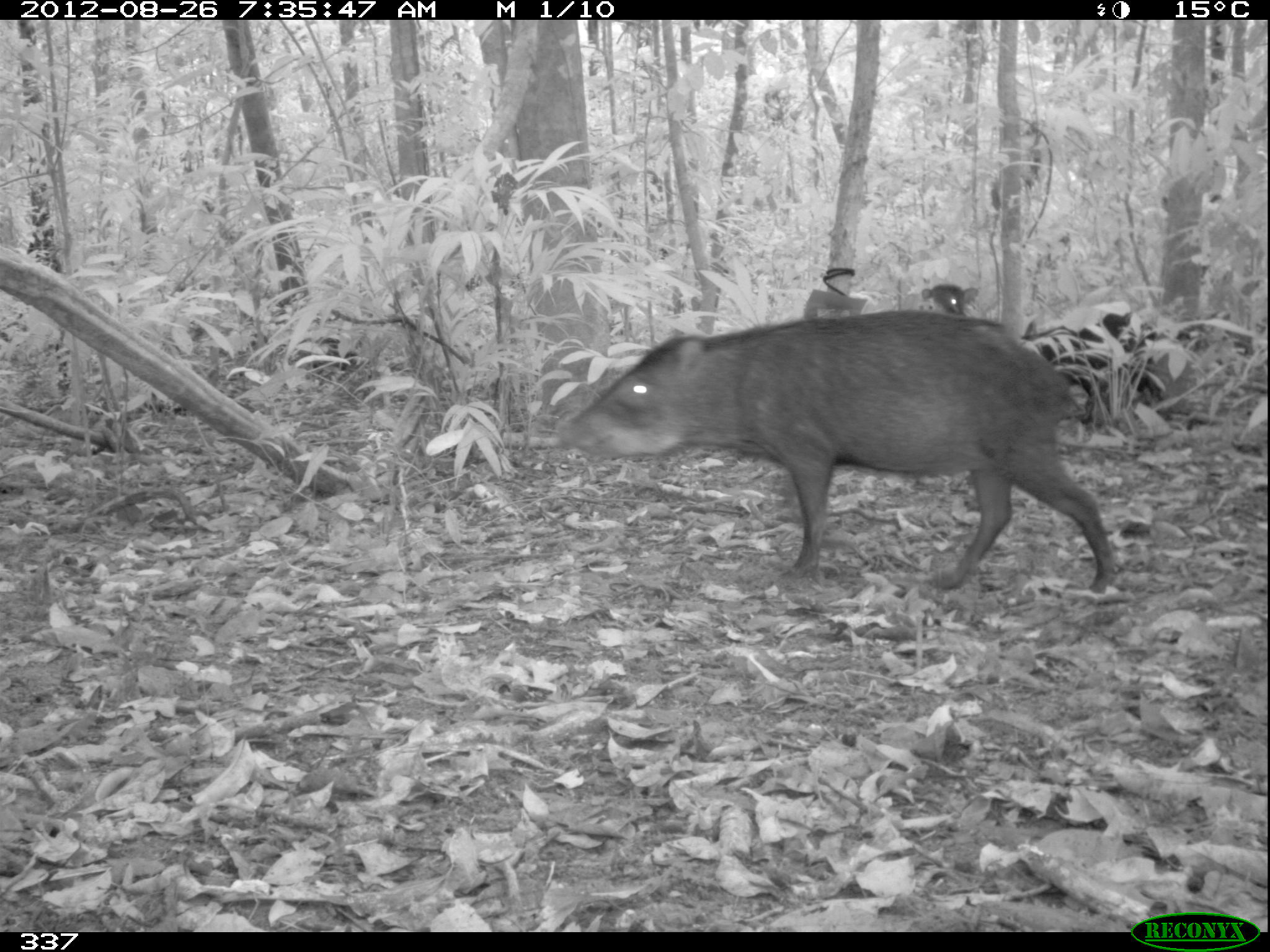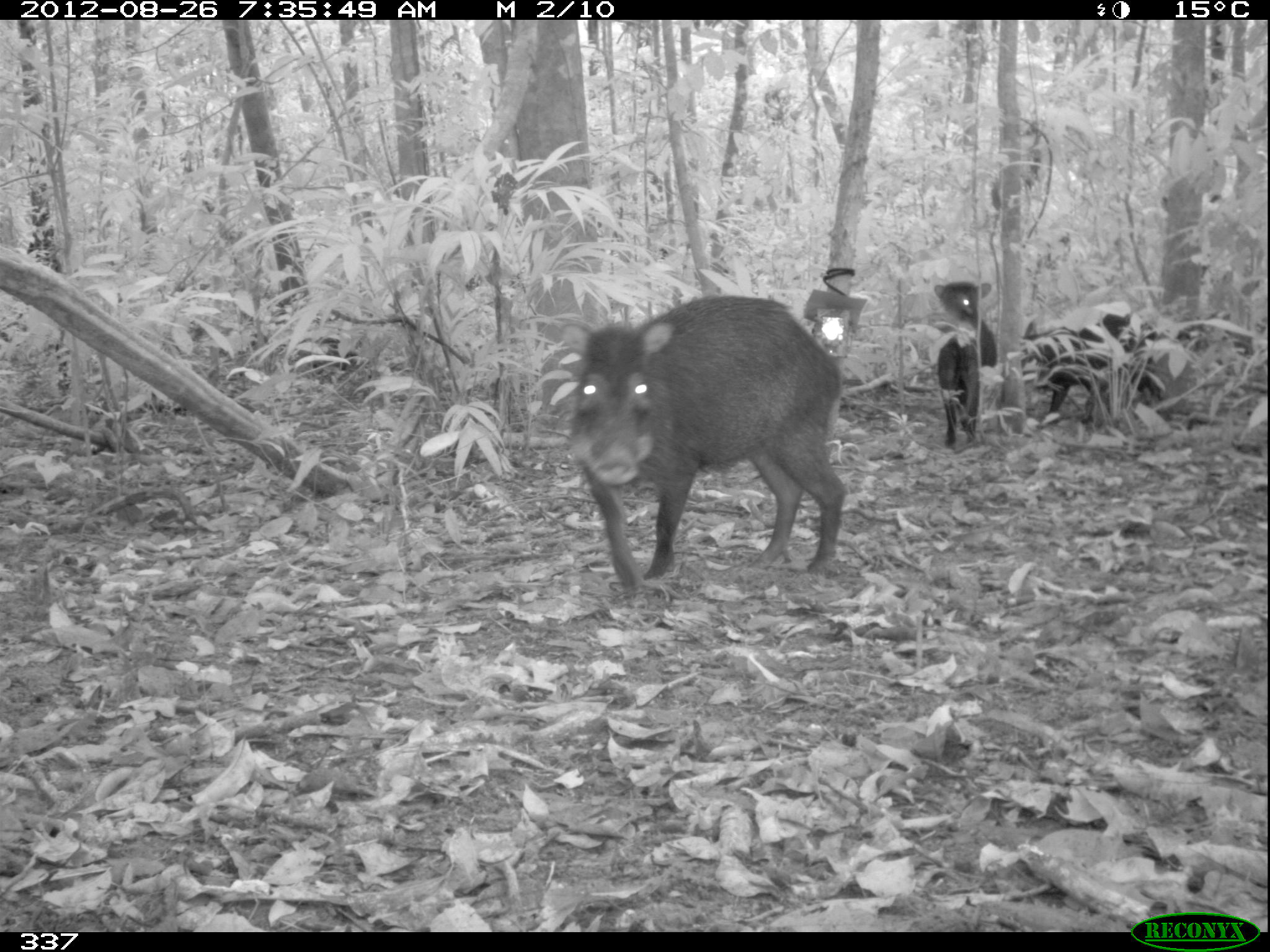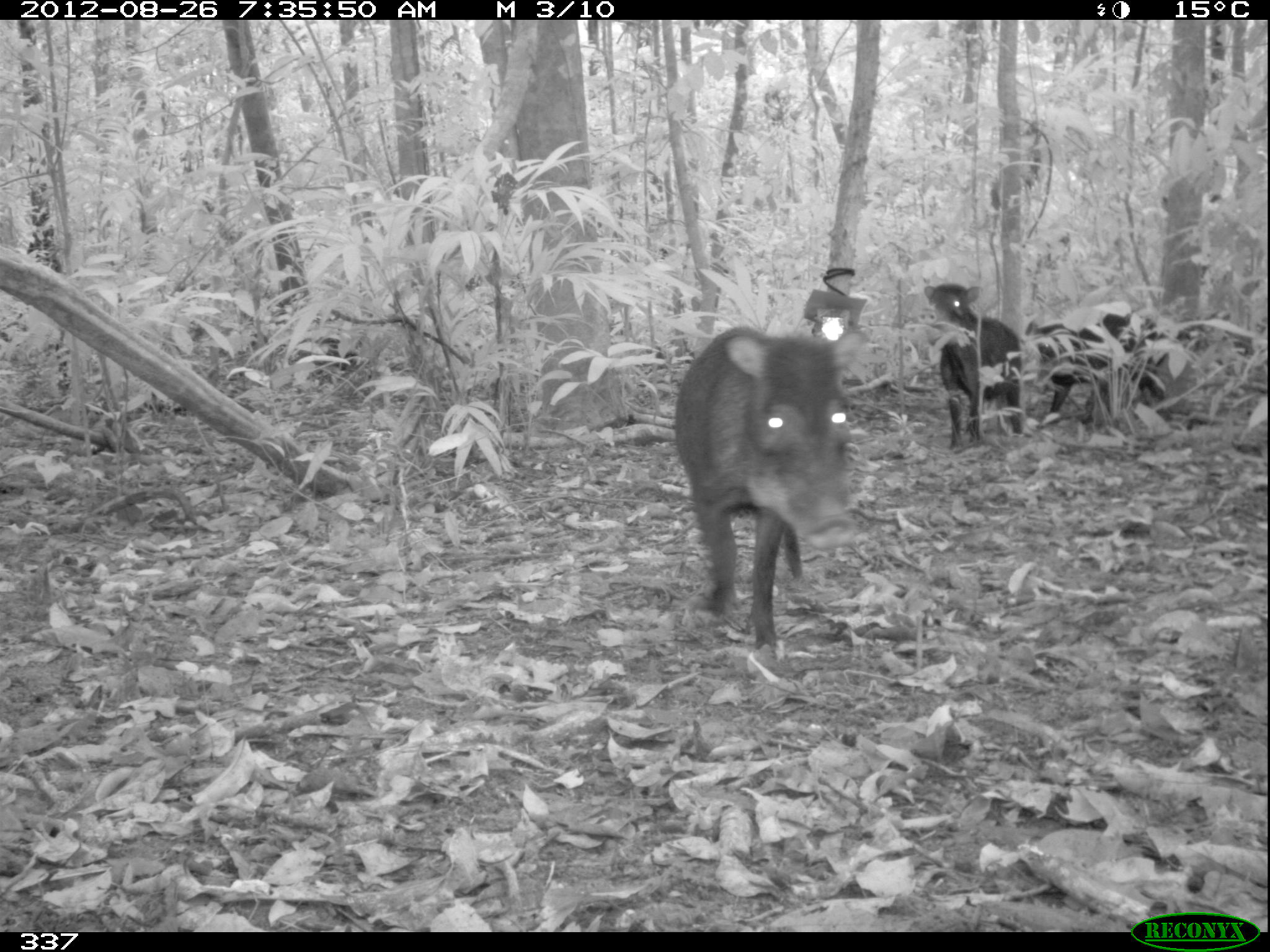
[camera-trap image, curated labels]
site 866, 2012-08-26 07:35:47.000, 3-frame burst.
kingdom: Animalia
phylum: Chordata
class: Mammalia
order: Artiodactyla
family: Tayassuidae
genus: Tayassu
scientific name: Tayassu pecari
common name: white-lipped peccary